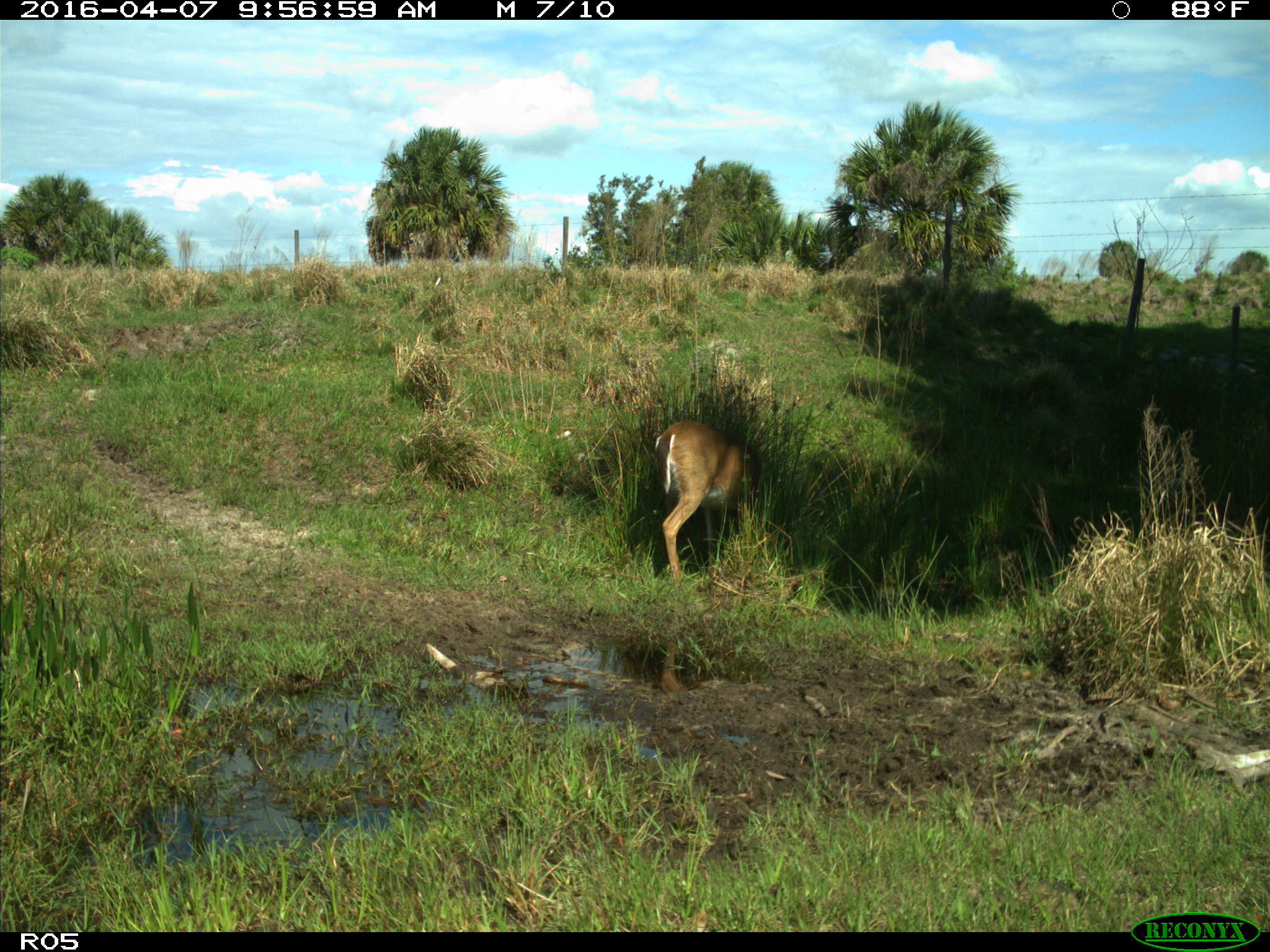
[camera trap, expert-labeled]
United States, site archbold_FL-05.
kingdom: Animalia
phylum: Chordata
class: Mammalia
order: Artiodactyla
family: Cervidae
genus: Odocoileus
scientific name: Odocoileus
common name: deer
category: unidentified deer